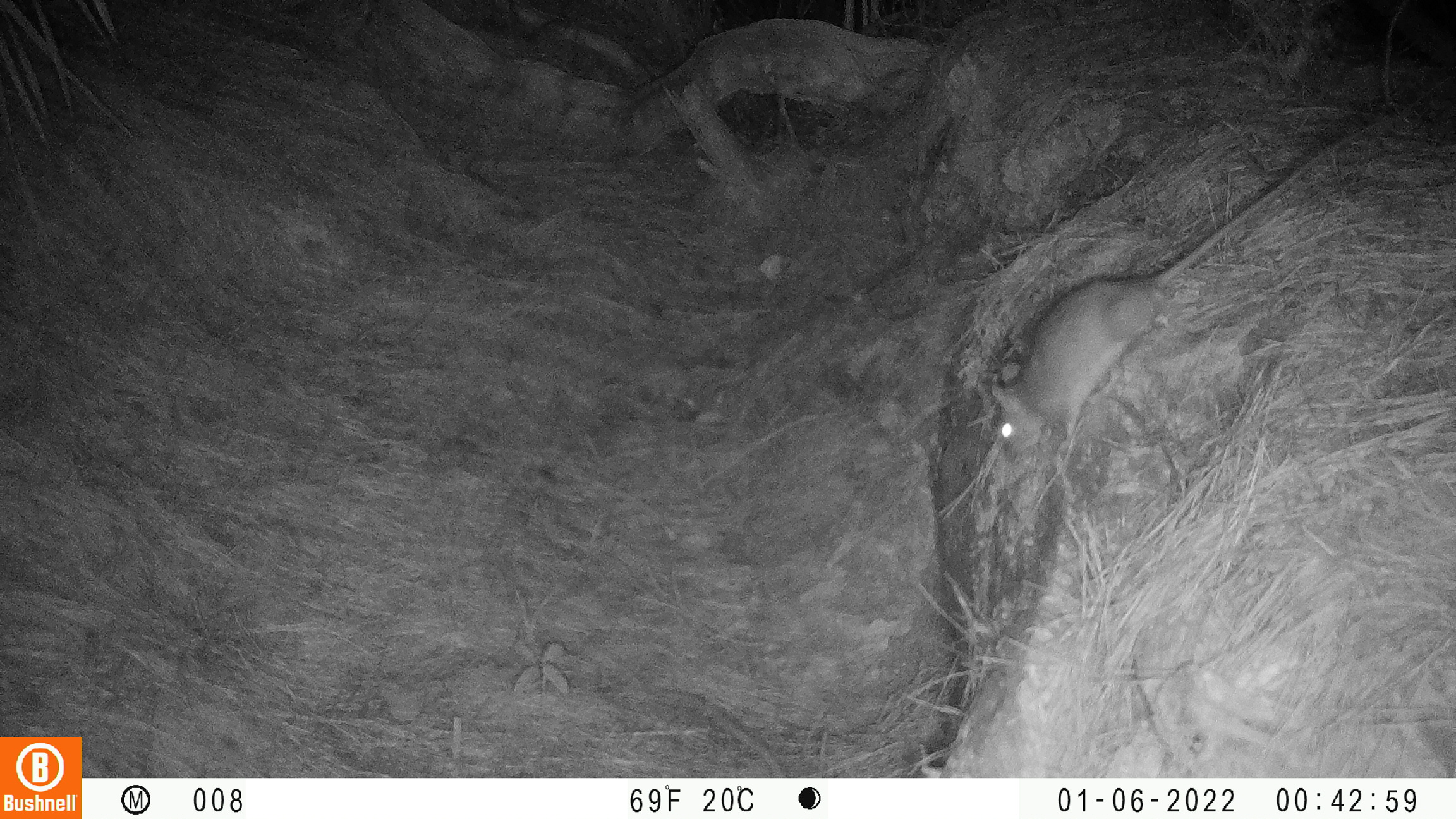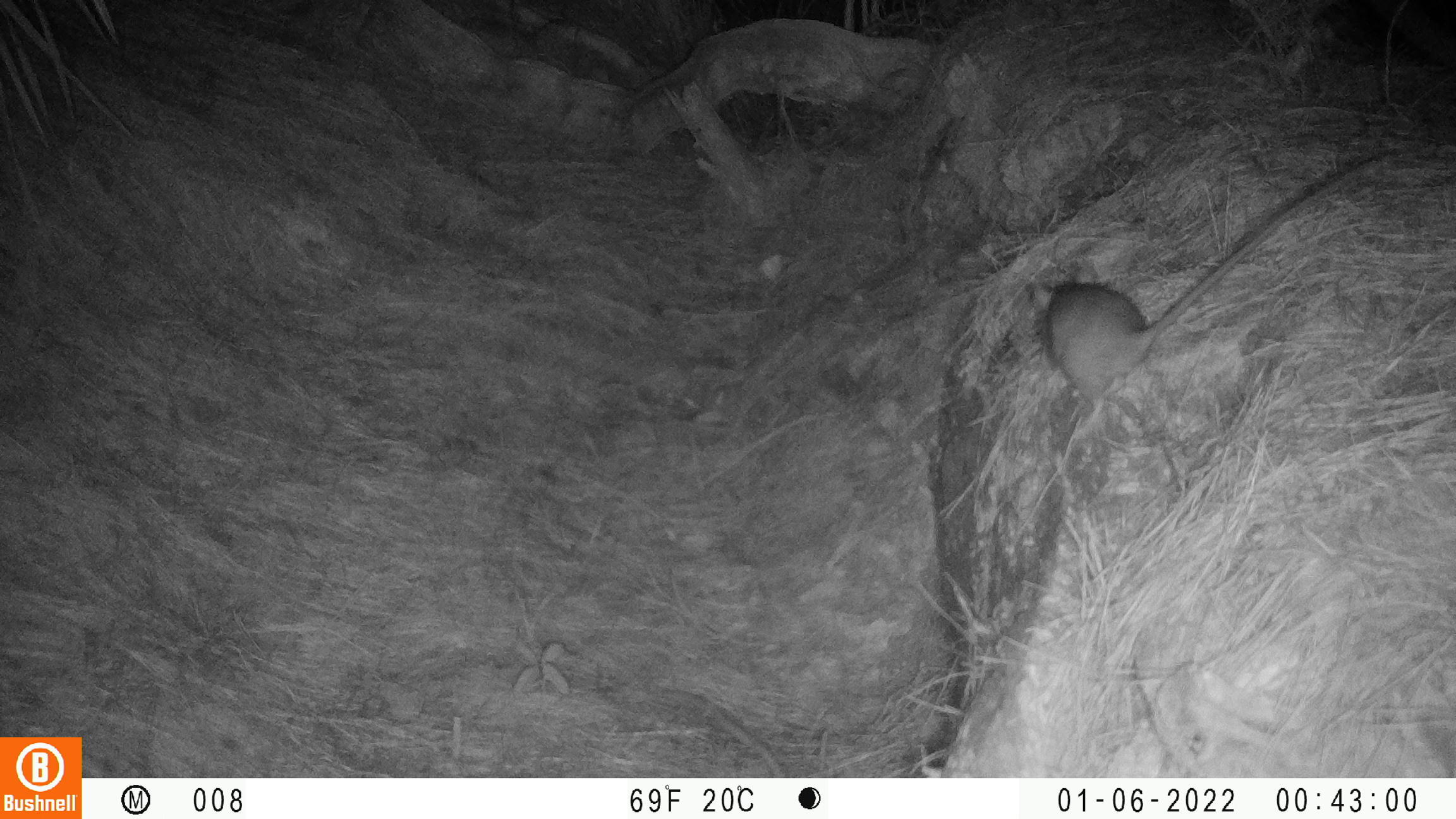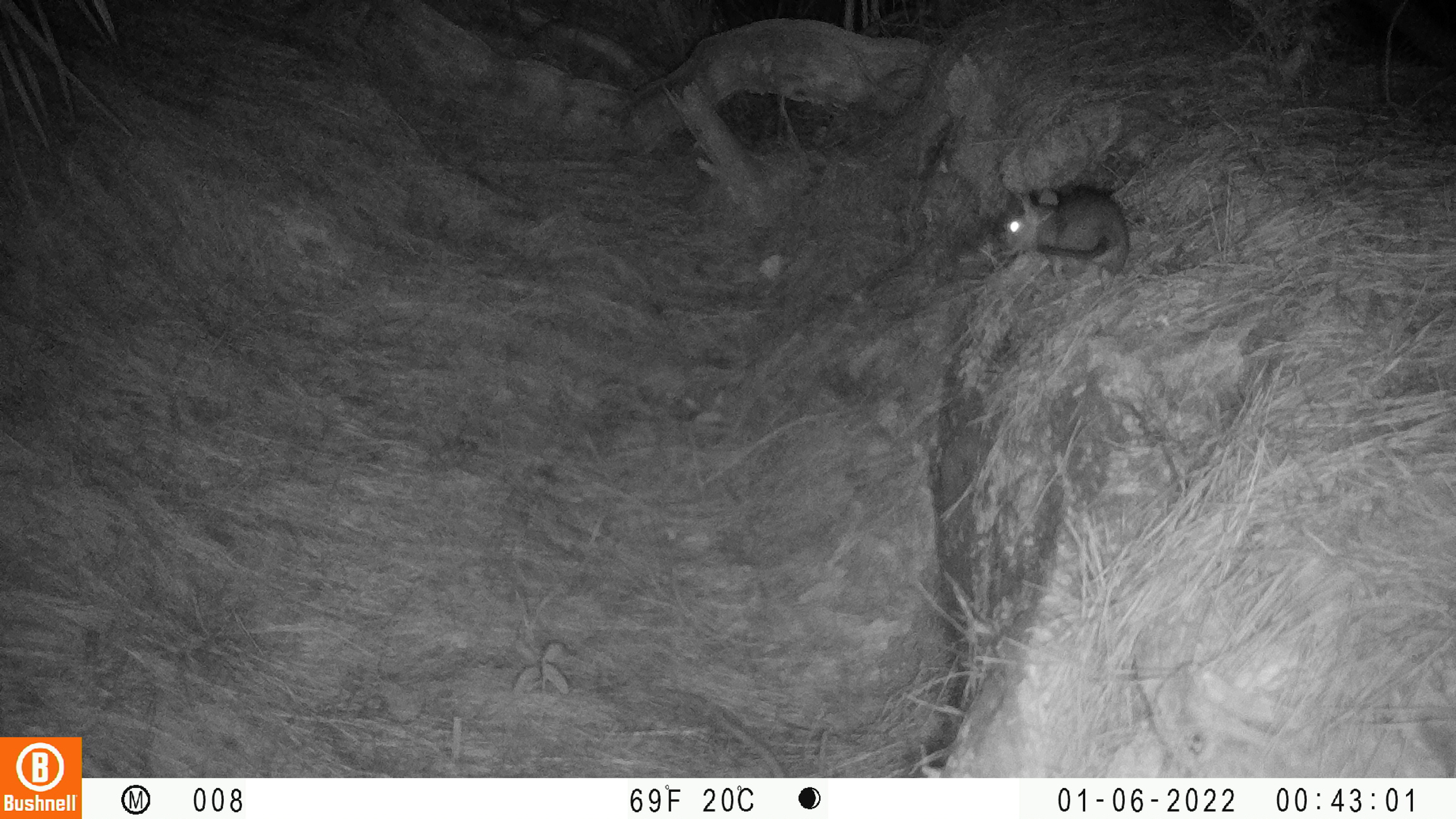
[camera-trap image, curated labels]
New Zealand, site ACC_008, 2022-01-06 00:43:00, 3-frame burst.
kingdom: Animalia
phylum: Chordata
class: Mammalia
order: Rodentia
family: Muridae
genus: Rattus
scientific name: Rattus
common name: rat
Rat (Rattus).